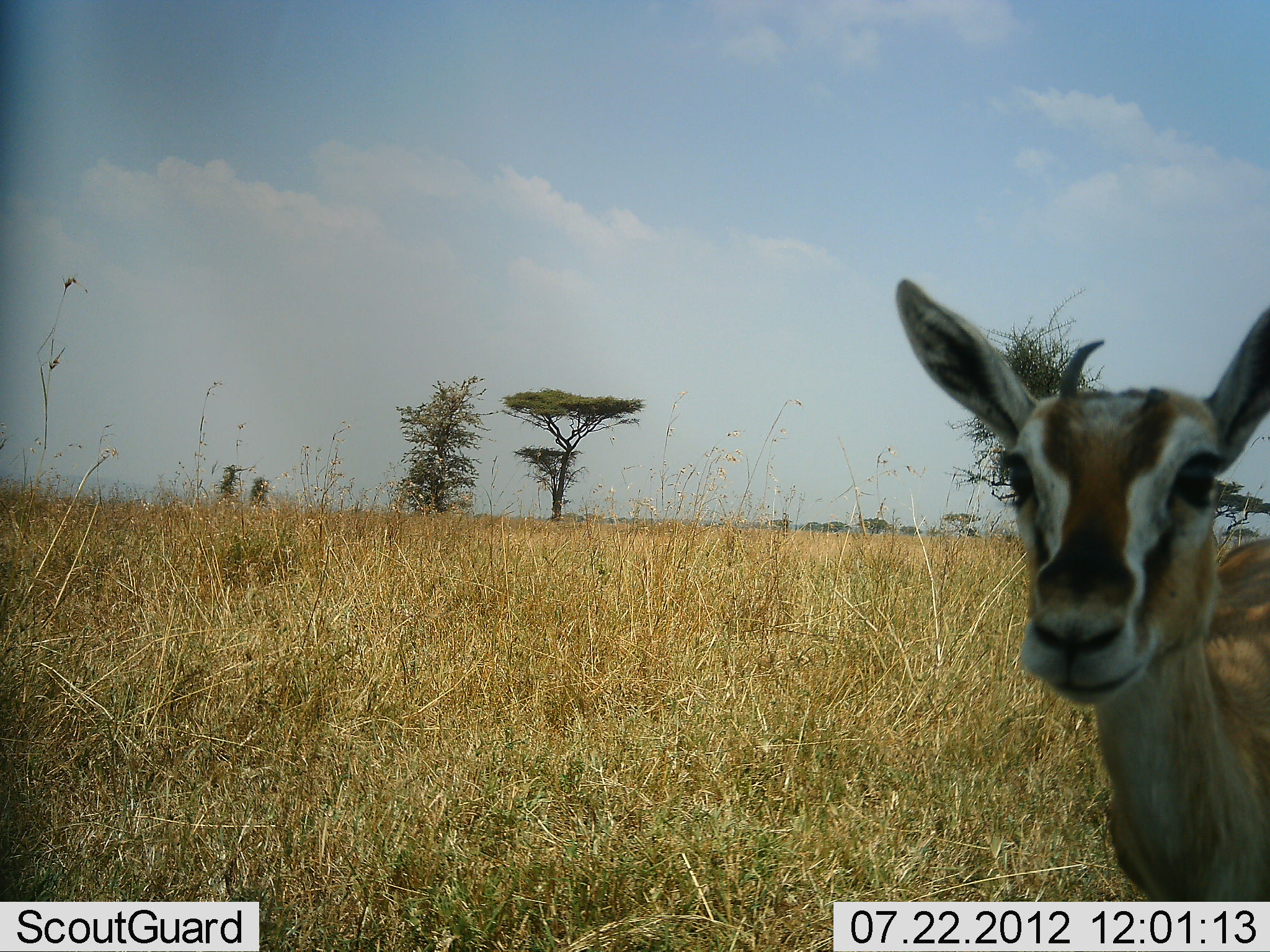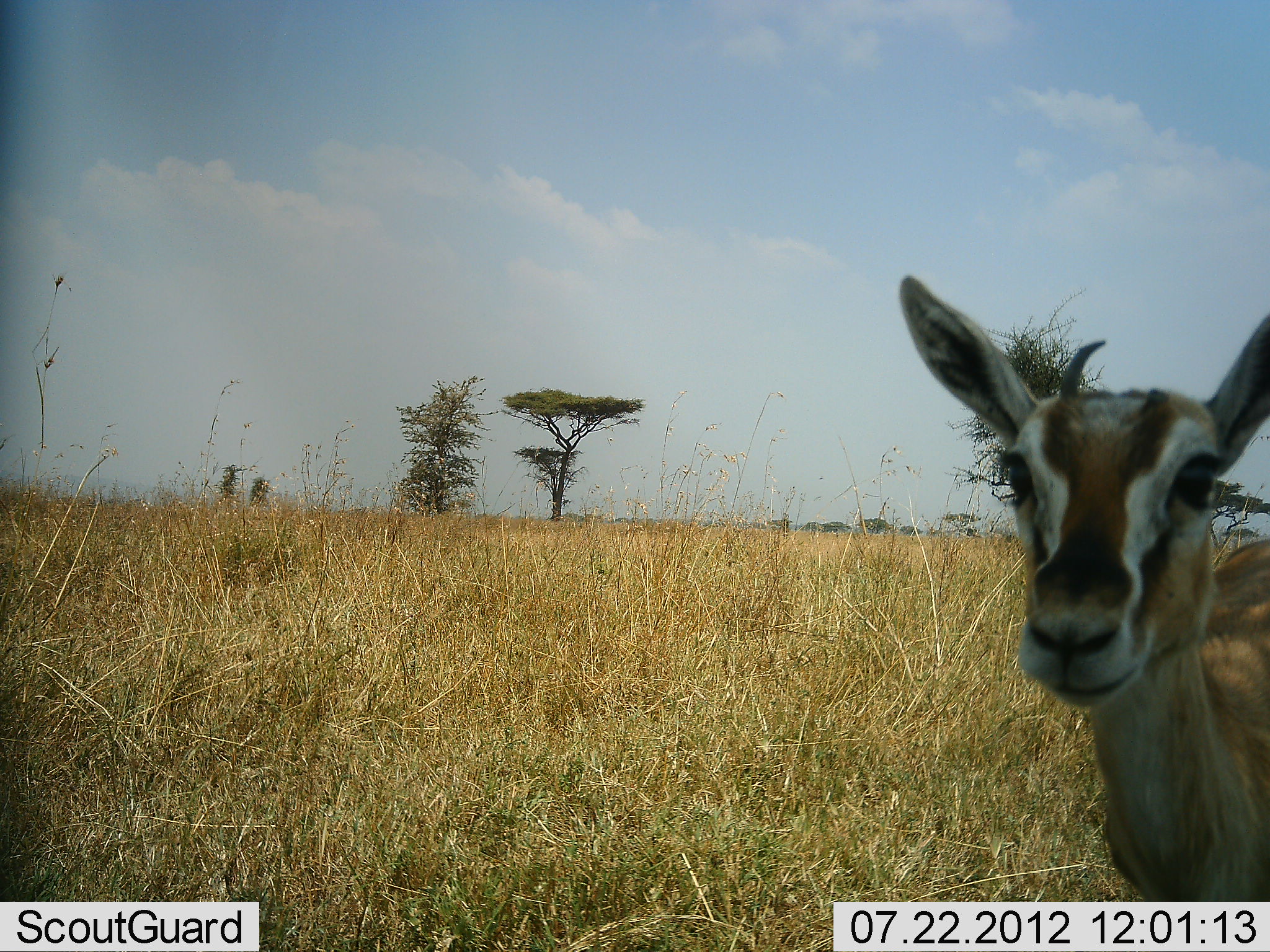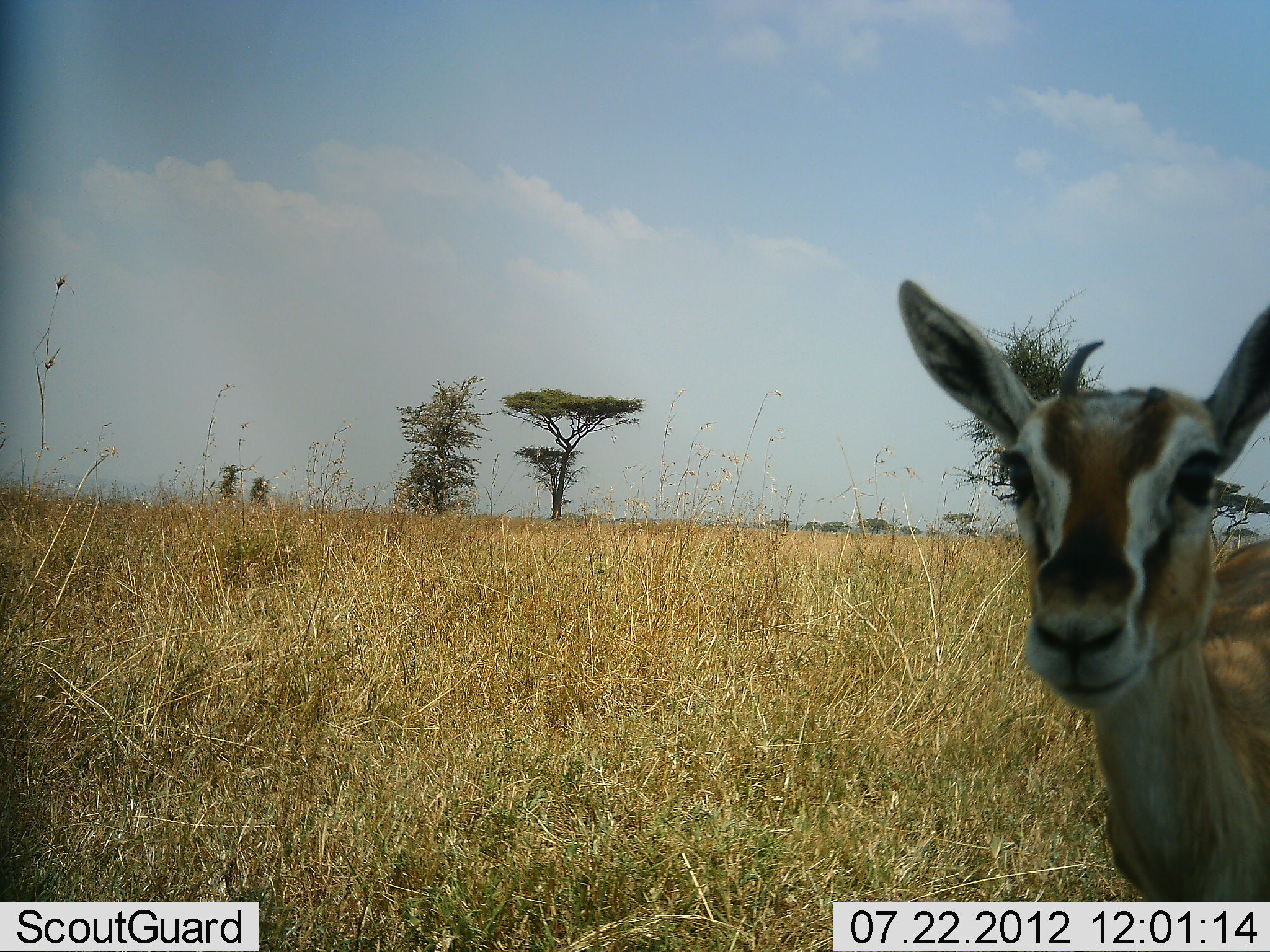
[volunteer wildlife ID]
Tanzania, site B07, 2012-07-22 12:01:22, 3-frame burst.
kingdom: Animalia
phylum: Chordata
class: Mammalia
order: Artiodactyla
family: Bovidae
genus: Eudorcas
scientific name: Eudorcas thomsonii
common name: thomson's gazelle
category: gazellethomsons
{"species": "gazellethomsons (thomson's gazelle) (Eudorcas thomsonii)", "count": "1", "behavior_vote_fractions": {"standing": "100%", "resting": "0%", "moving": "0%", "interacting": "10%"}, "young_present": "0%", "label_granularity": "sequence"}